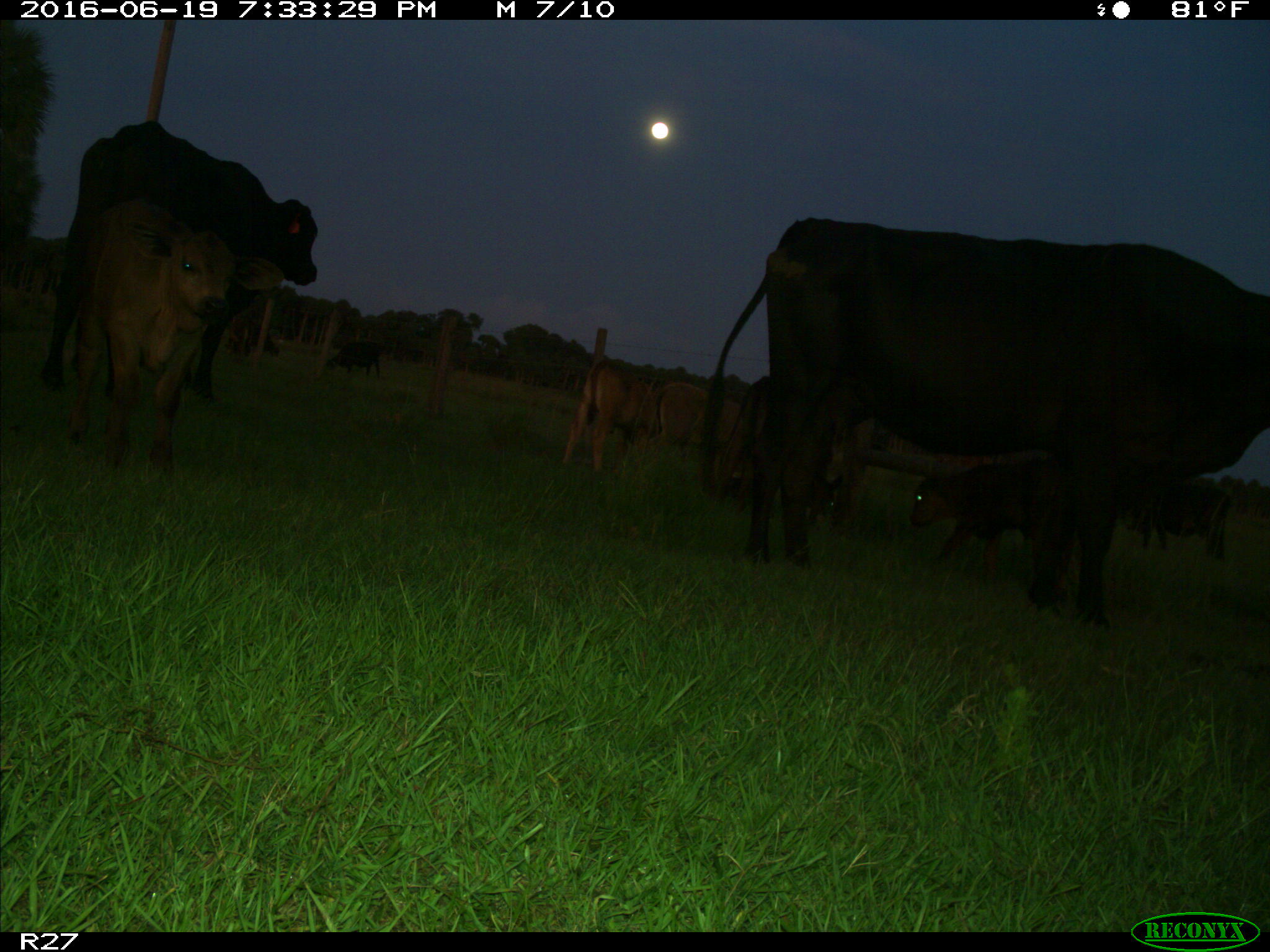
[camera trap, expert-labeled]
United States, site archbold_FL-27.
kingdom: Animalia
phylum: Chordata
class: Mammalia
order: Artiodactyla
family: Bovidae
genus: Bos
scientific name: Bos taurus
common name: domestic cow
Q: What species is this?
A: Bos taurus (domestic cow).